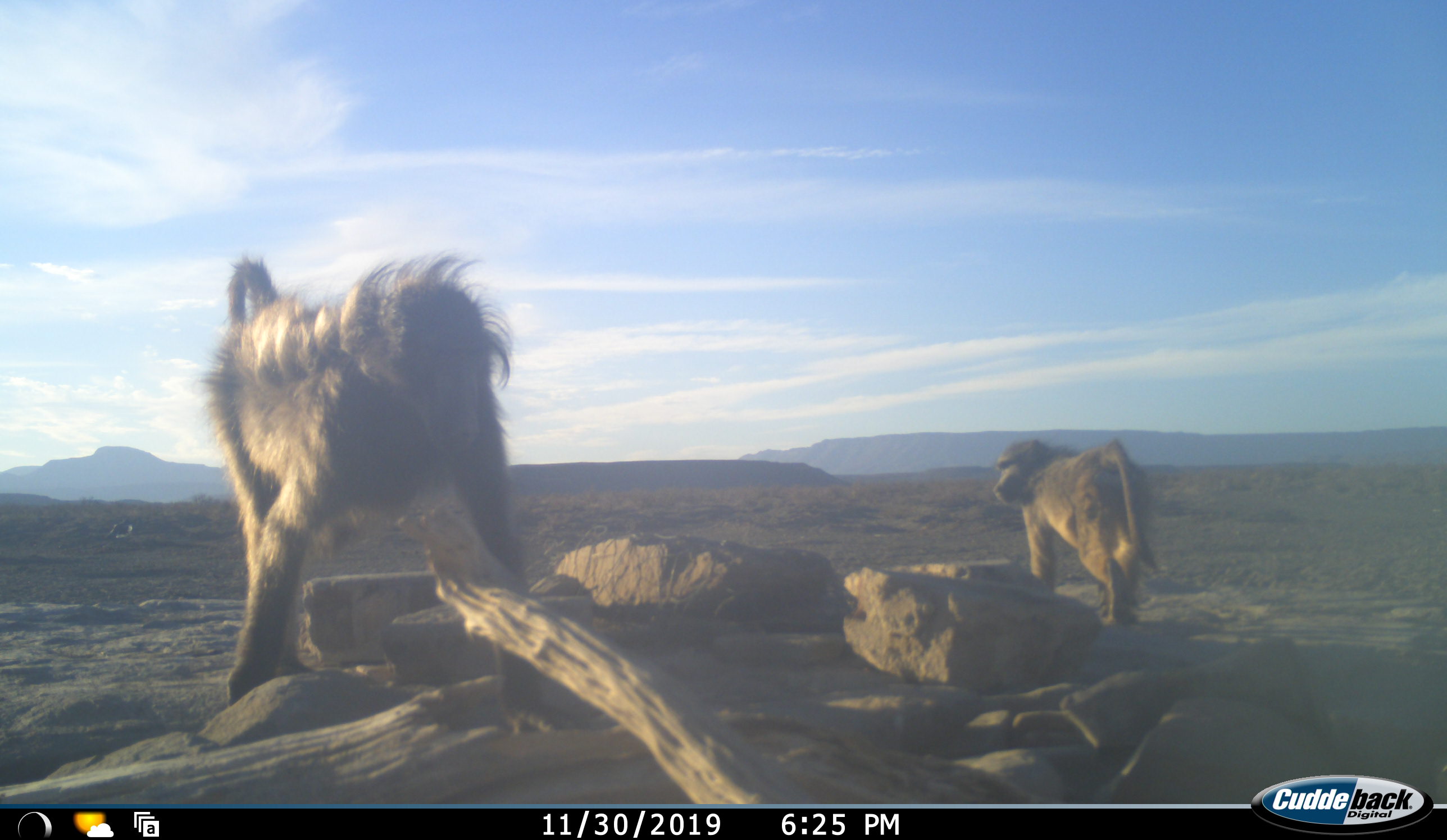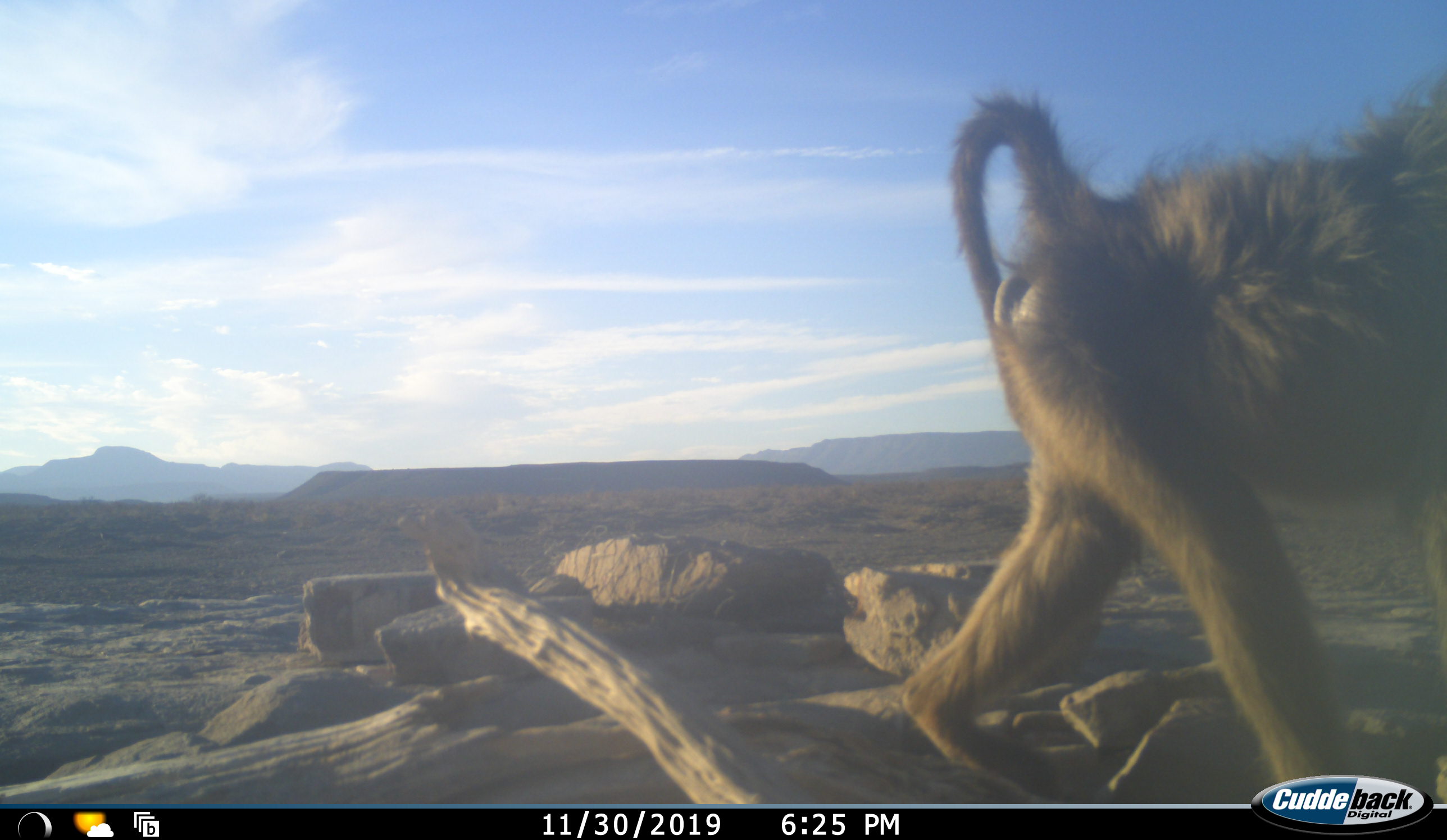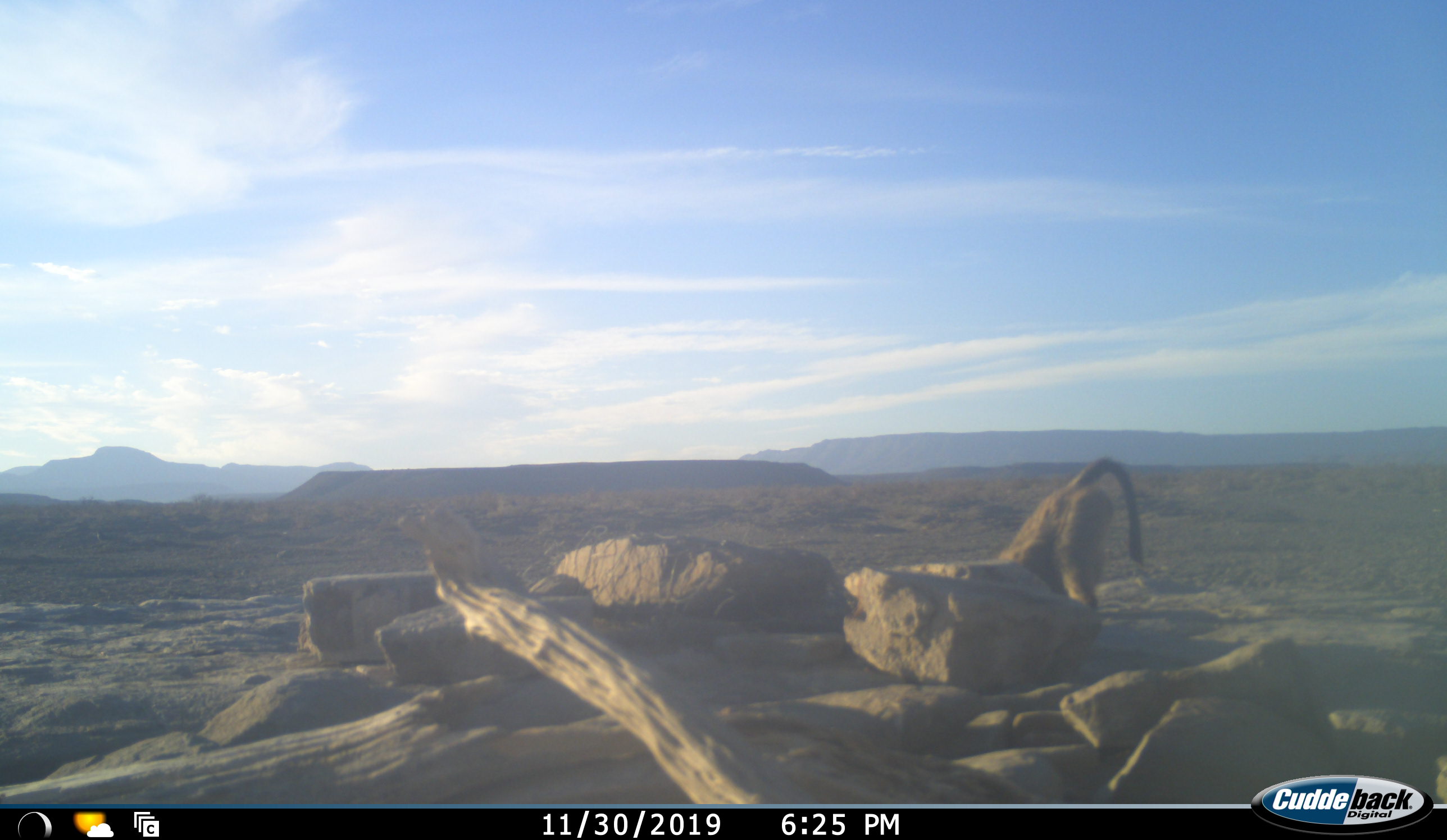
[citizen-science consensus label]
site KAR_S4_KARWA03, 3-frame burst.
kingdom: Animalia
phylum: Chordata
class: Mammalia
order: Primates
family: Cercopithecidae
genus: Papio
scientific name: Papio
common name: baboon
Baboon (Papio), count 2. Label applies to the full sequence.